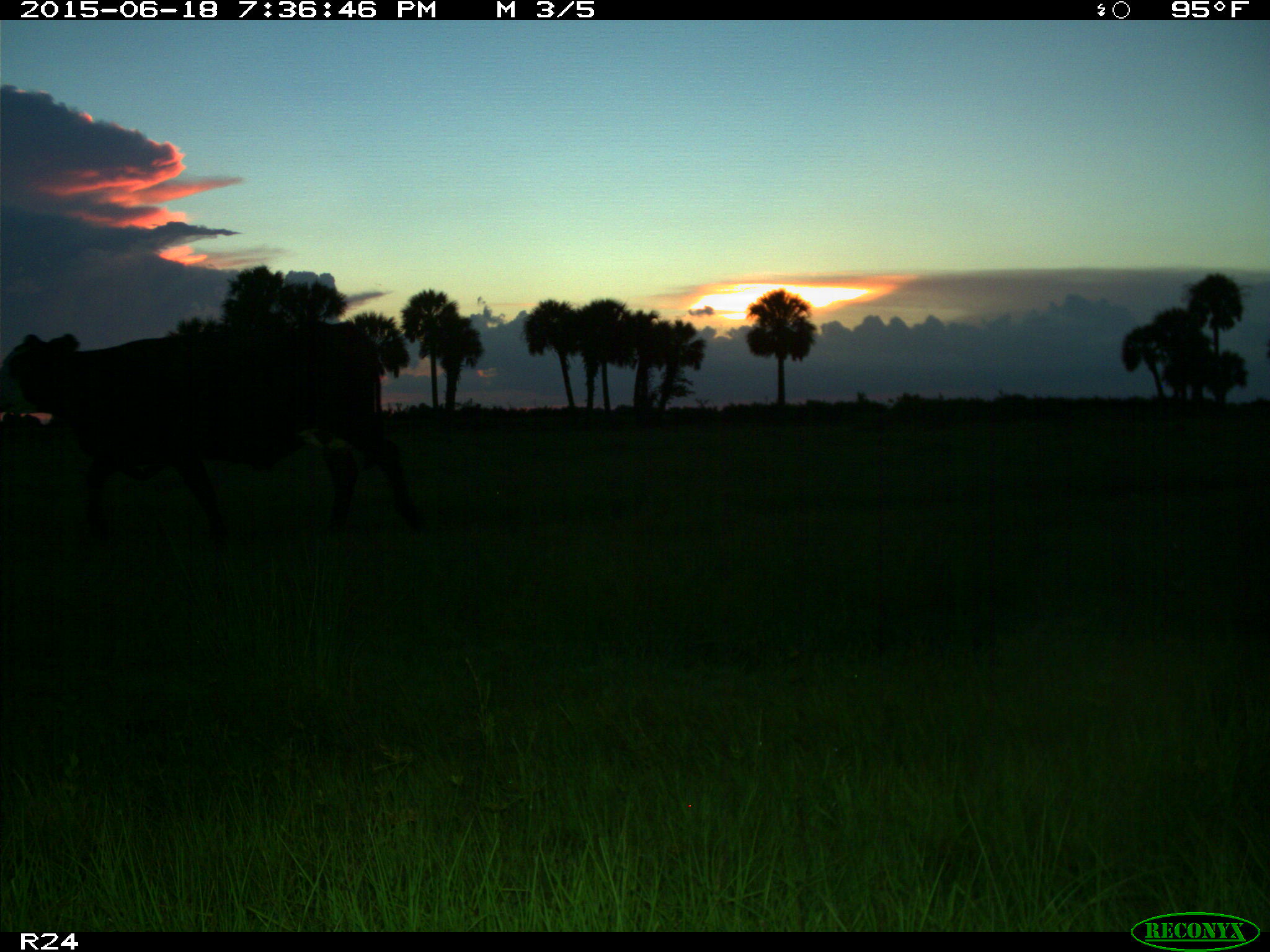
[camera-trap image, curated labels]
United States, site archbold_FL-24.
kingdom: Animalia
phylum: Chordata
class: Mammalia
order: Artiodactyla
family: Bovidae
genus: Bos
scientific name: Bos taurus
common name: domestic cow